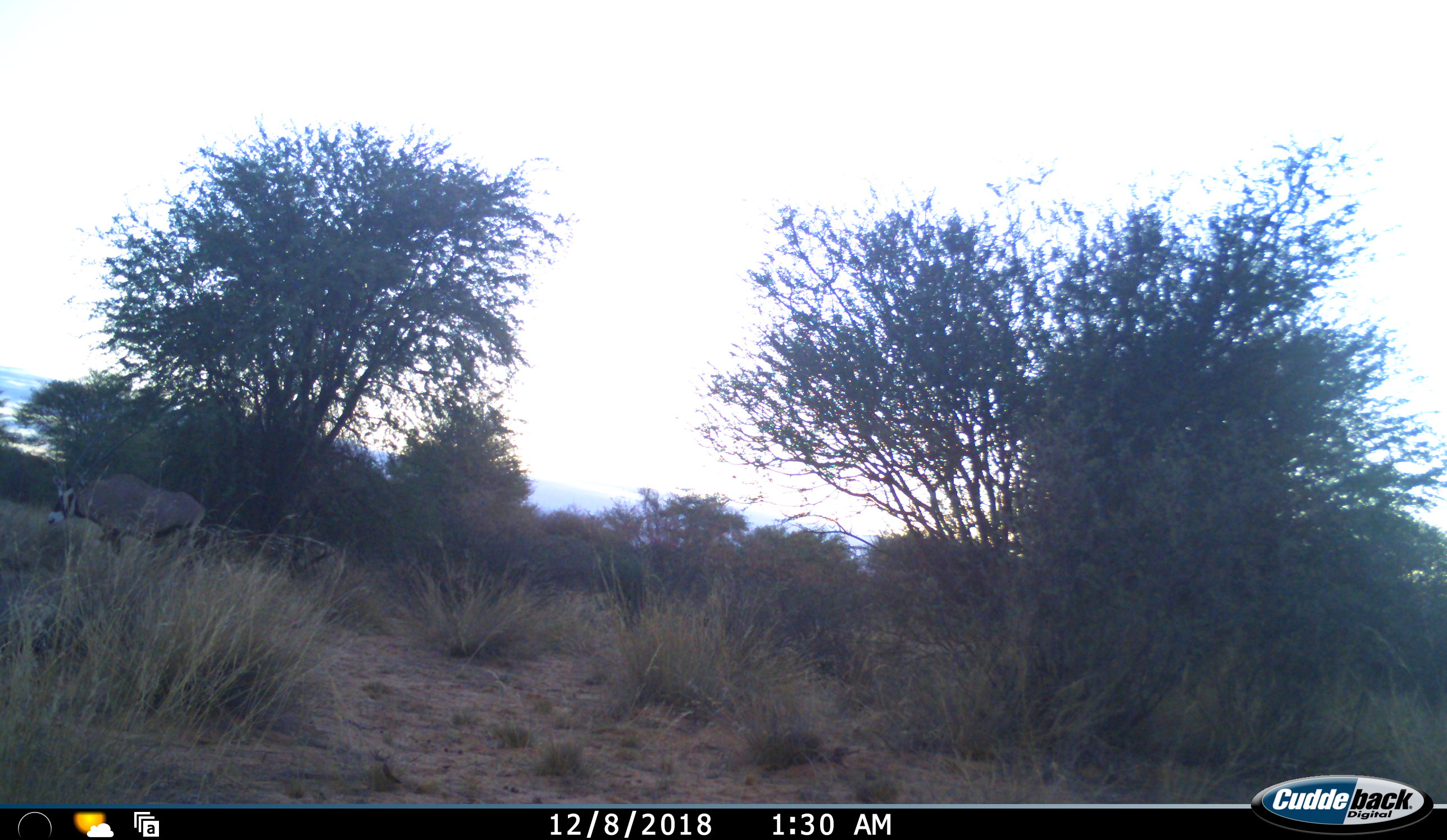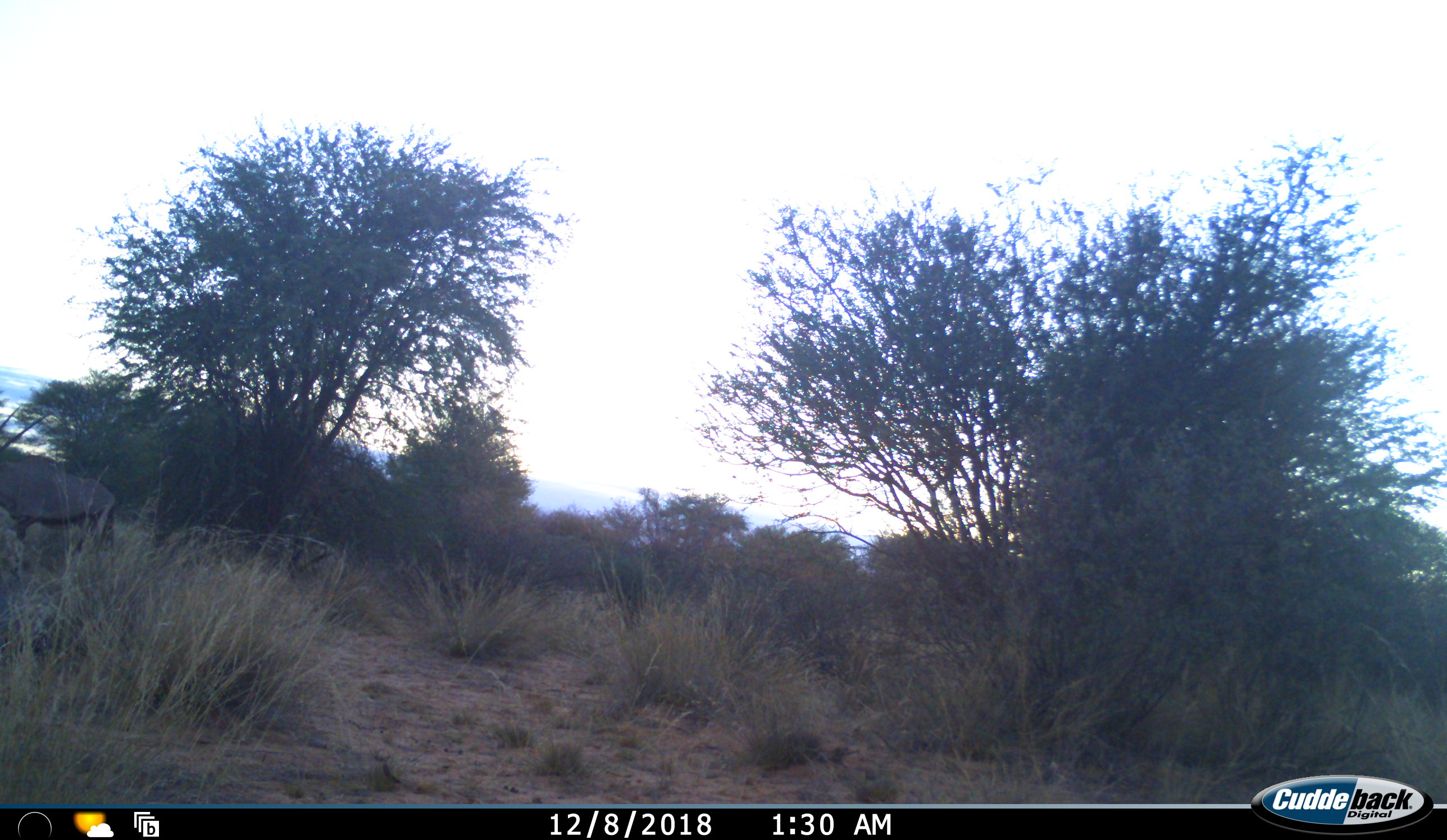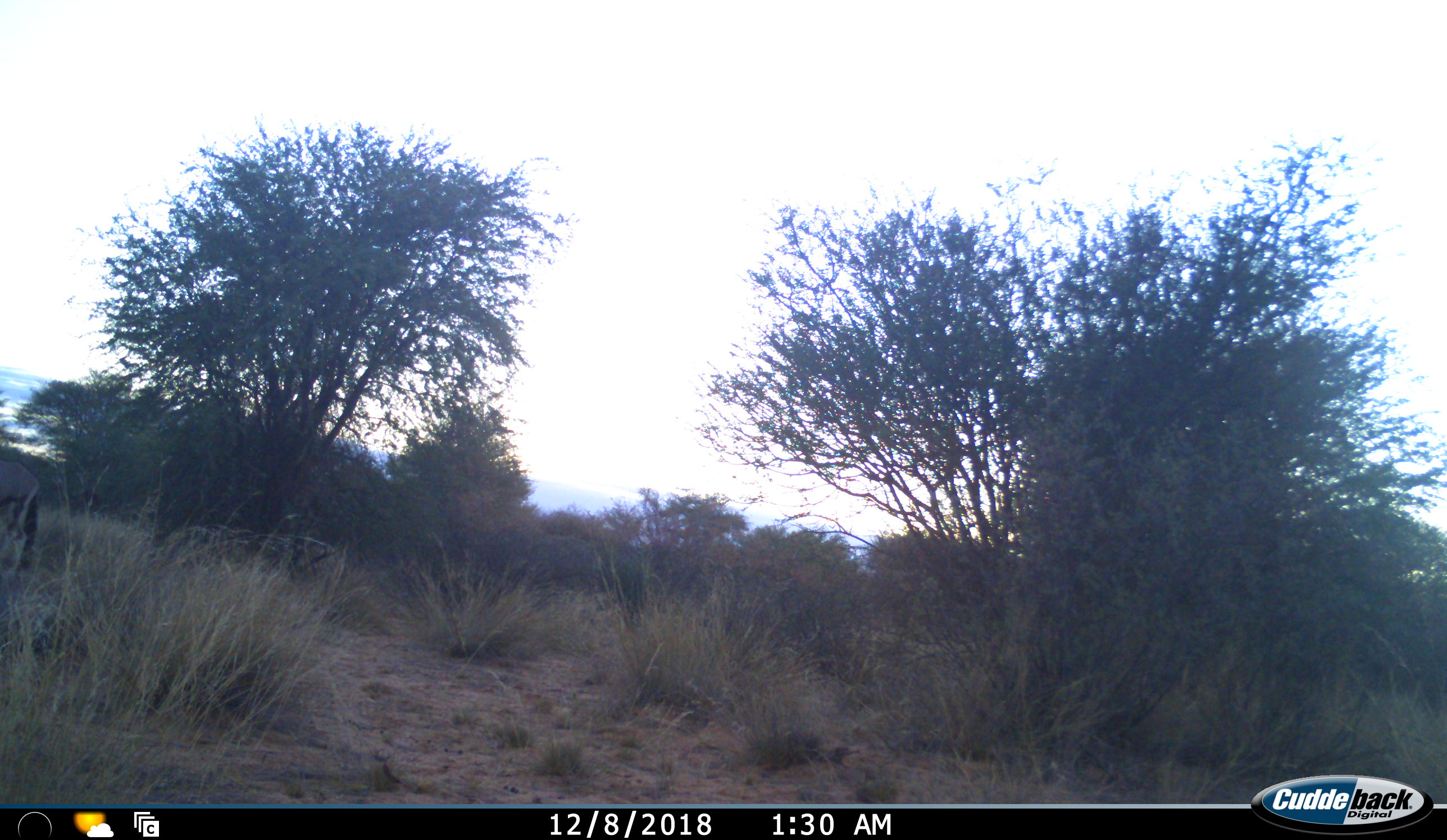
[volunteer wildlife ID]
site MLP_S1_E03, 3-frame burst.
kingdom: Animalia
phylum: Chordata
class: Mammalia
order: Artiodactyla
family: Bovidae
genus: Oryx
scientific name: Oryx gazella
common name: gemsbok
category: oryx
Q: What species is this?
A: Oryx (gemsbok) (Oryx gazella).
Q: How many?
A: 1.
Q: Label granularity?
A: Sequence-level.